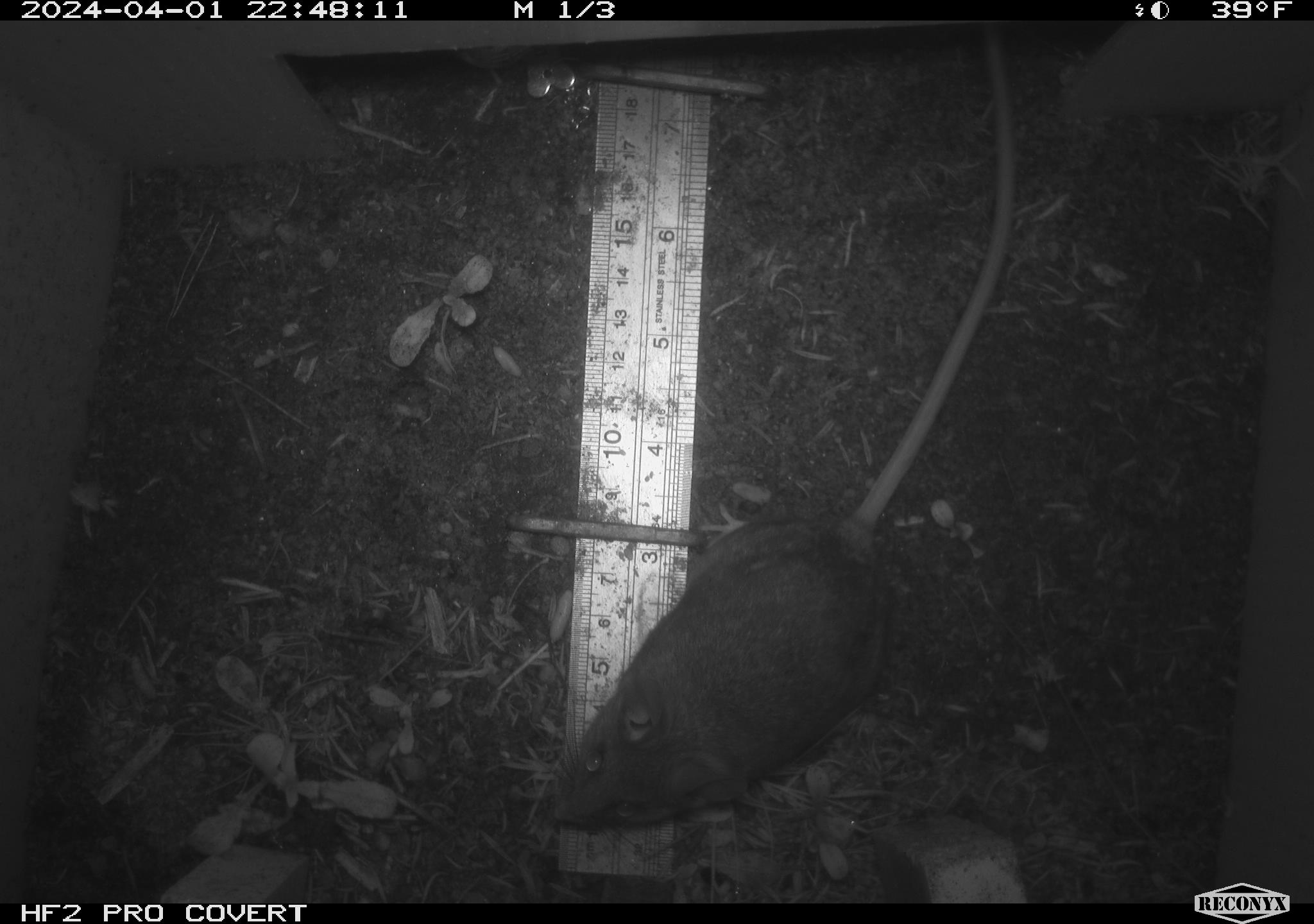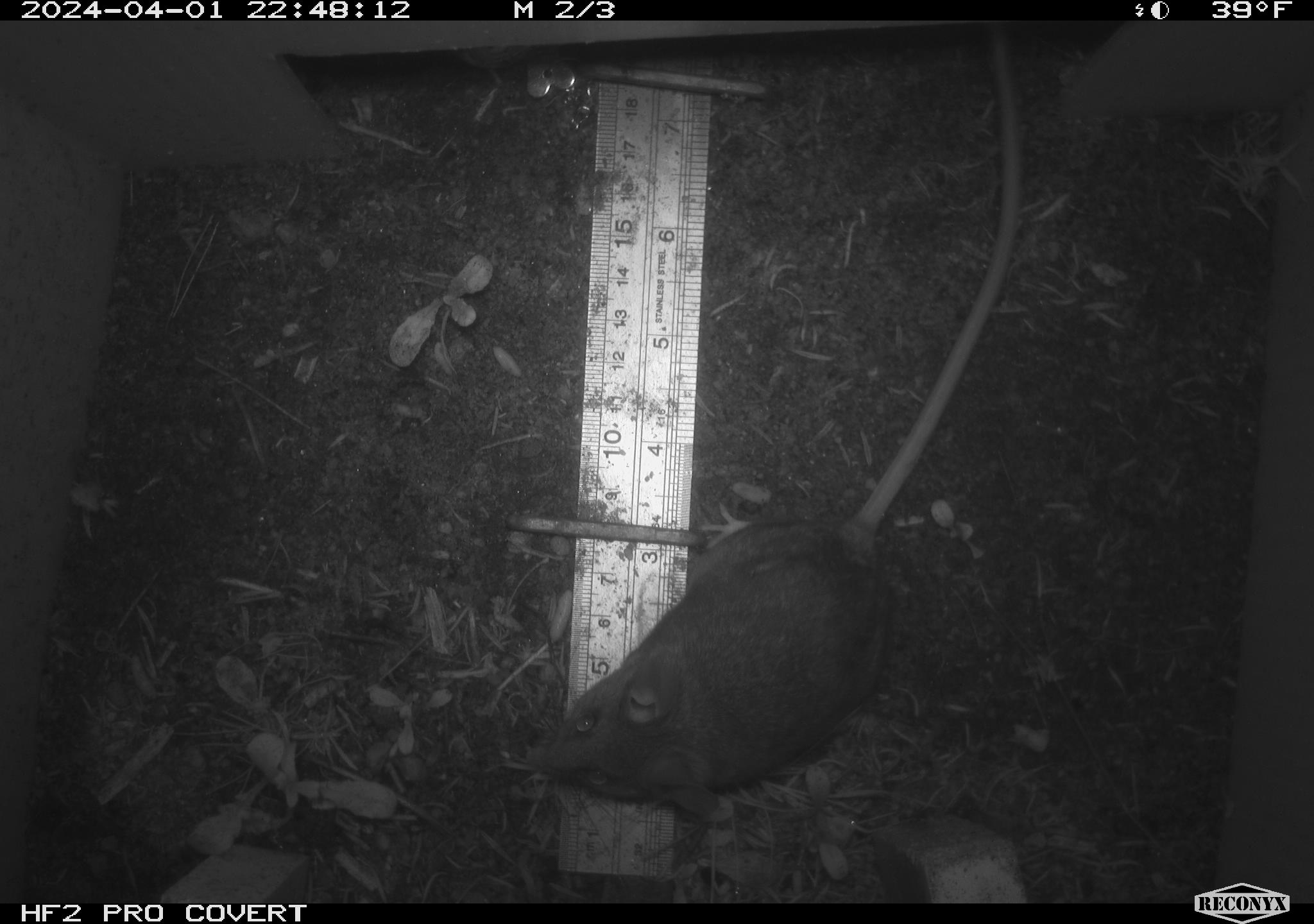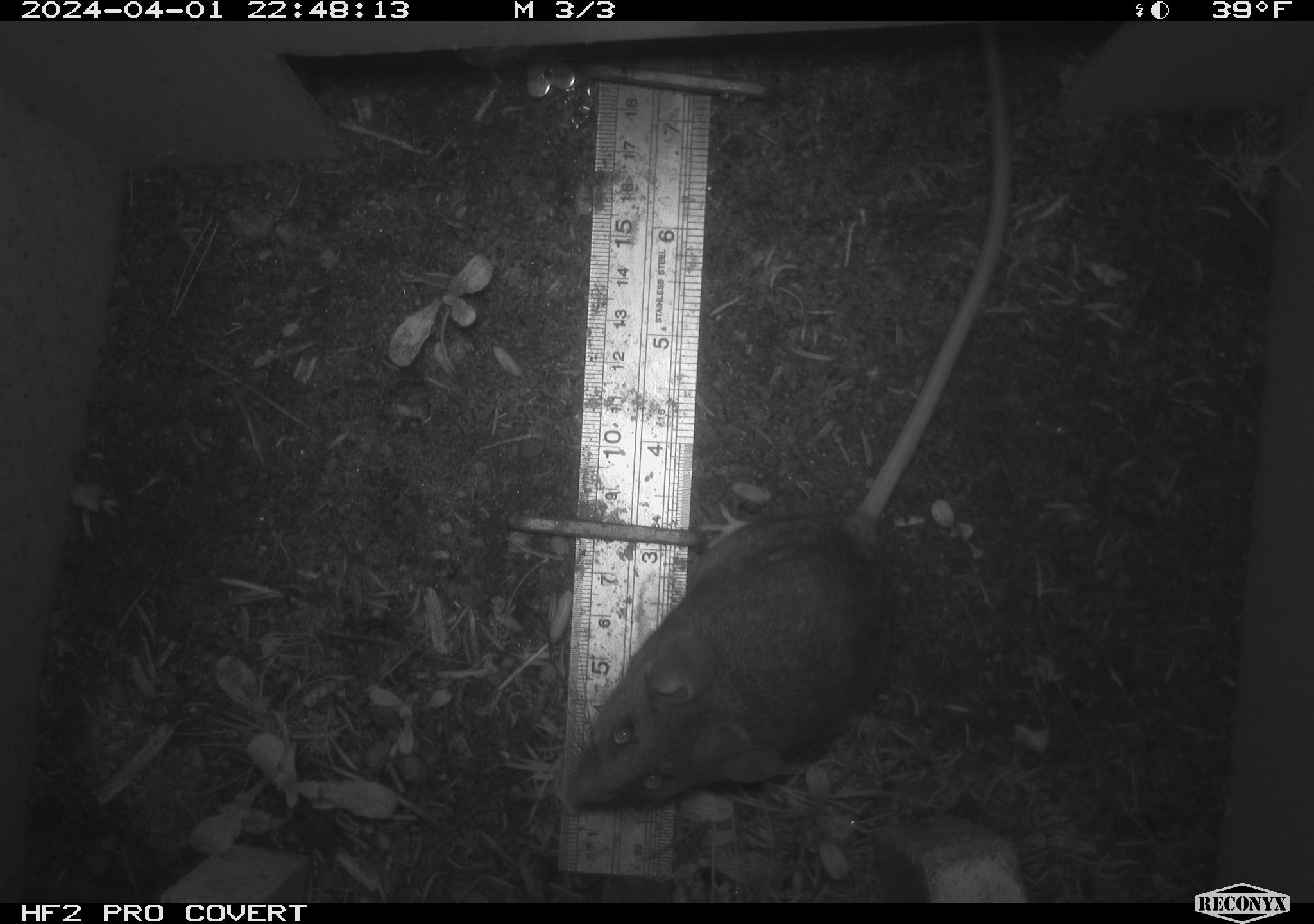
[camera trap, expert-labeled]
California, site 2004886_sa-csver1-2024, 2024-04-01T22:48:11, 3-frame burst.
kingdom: Animalia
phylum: Chordata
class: Mammalia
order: Rodentia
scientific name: Rodentia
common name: rodent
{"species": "rodent (Rodentia)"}